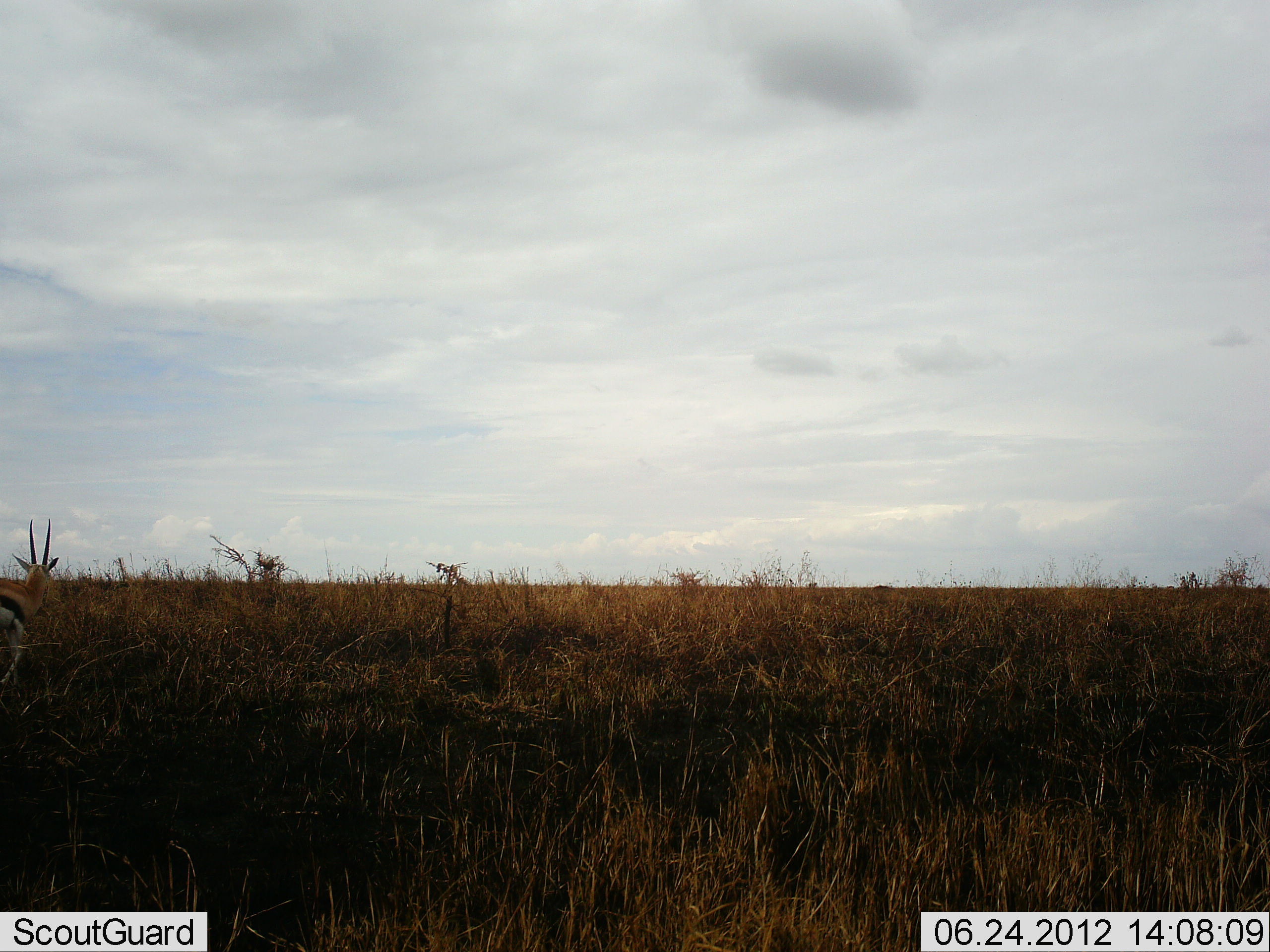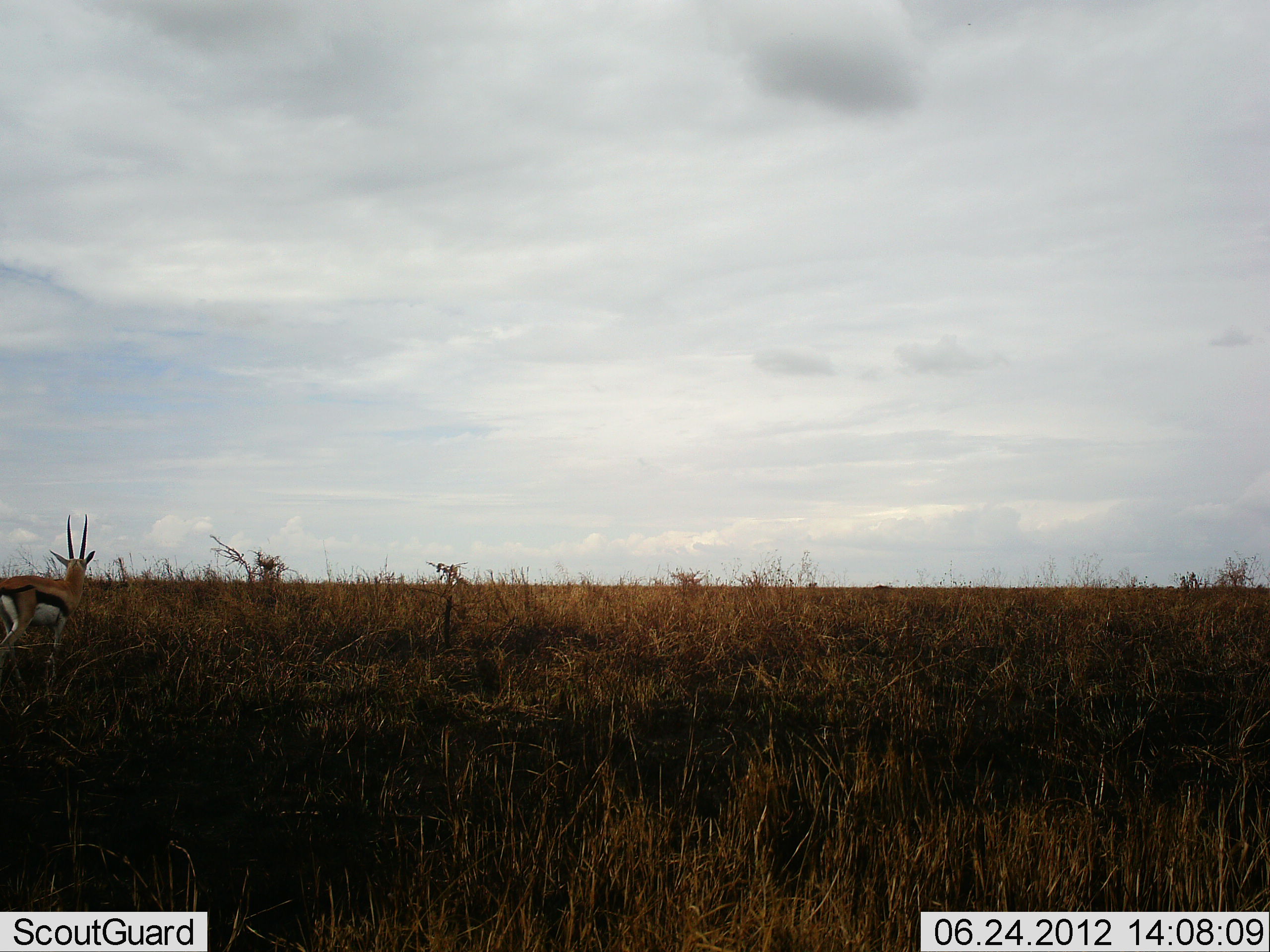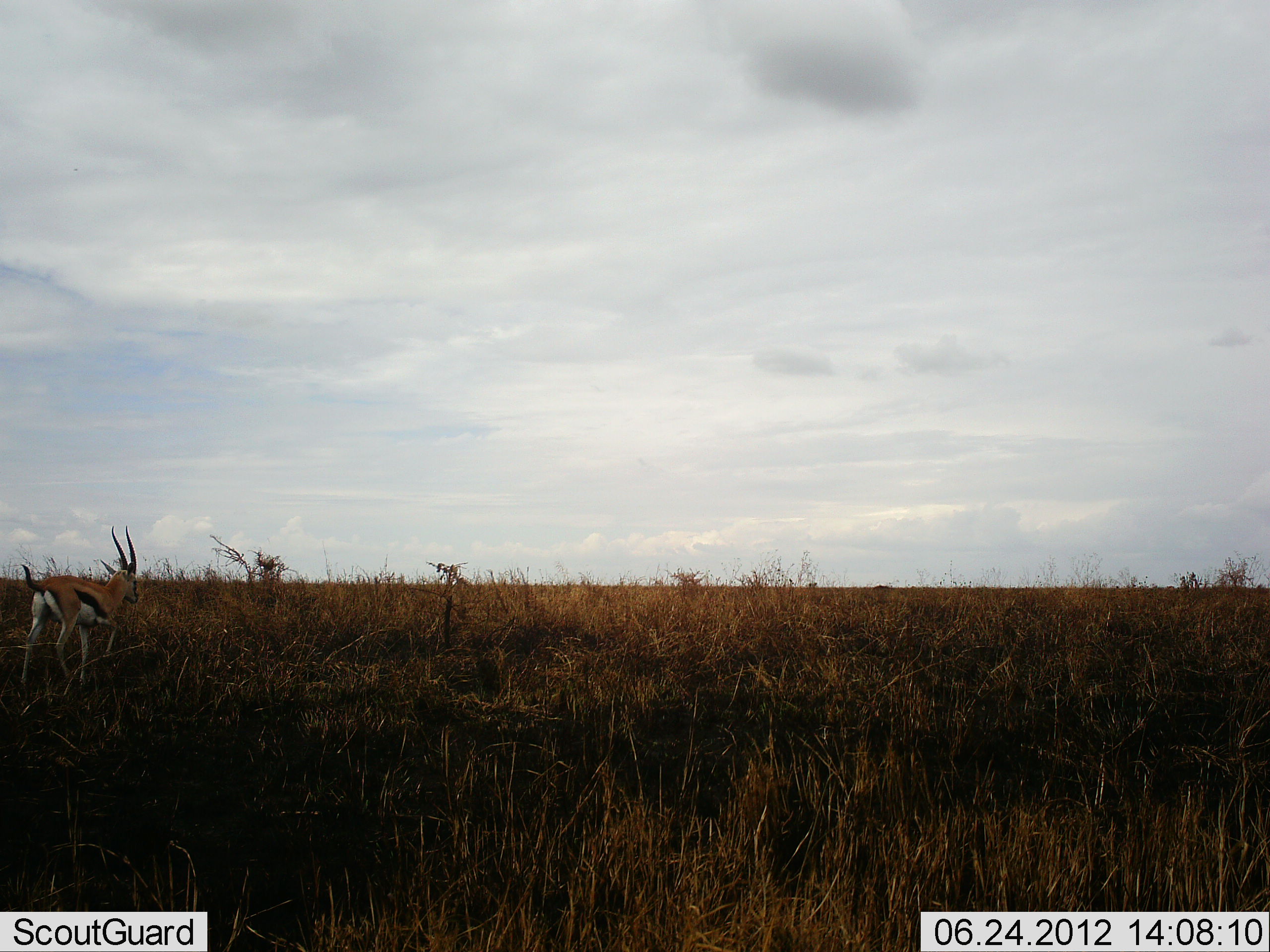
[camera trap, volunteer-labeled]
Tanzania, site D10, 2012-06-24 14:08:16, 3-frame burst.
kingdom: Animalia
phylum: Chordata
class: Mammalia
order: Artiodactyla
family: Bovidae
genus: Eudorcas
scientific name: Eudorcas thomsonii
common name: thomson's gazelle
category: gazellethomsons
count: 1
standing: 10%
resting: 0%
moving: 90%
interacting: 0%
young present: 0%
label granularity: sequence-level